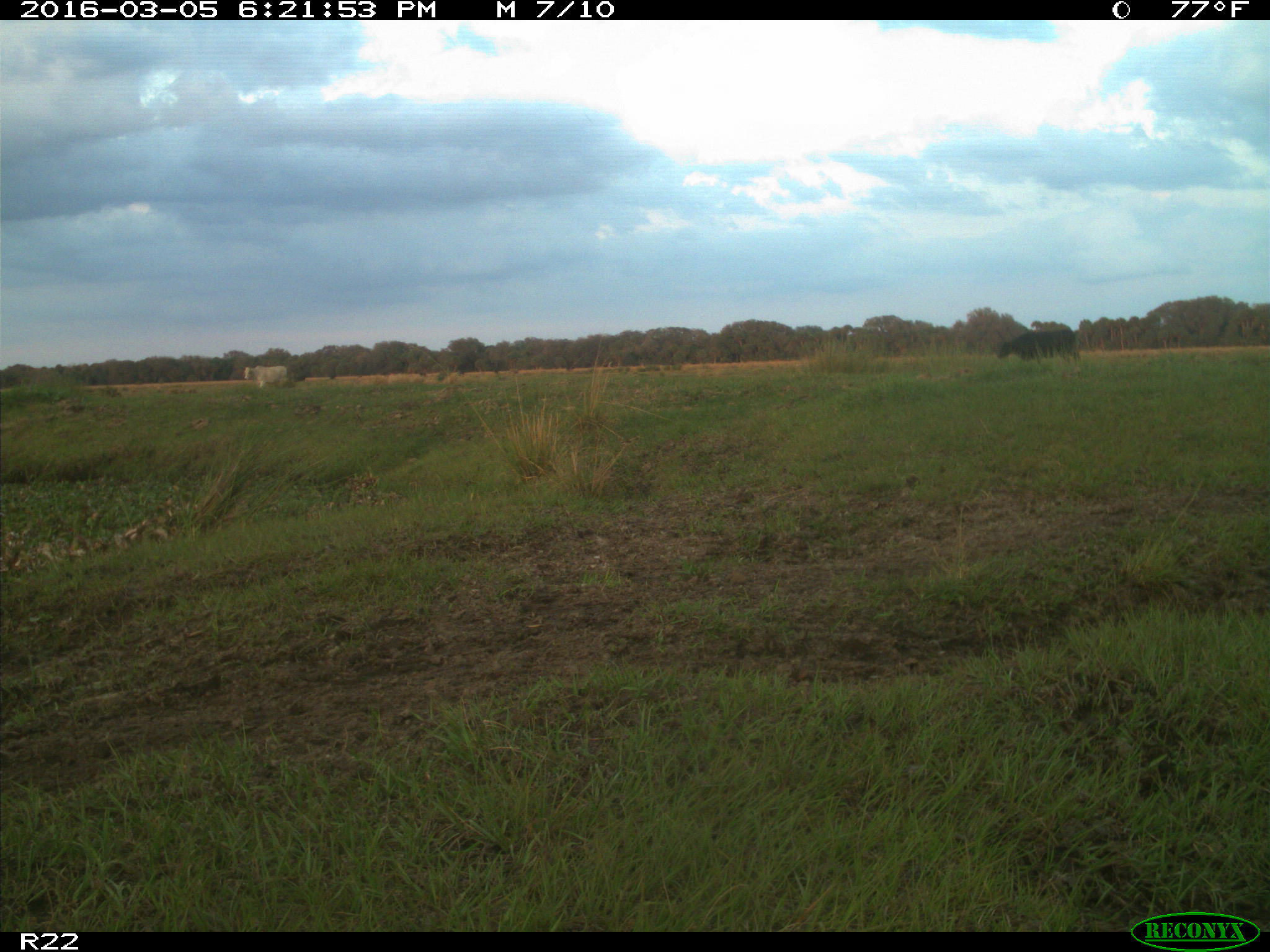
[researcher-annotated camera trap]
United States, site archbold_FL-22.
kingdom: Animalia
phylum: Chordata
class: Mammalia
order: Artiodactyla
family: Bovidae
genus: Bos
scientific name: Bos taurus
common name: domestic cow